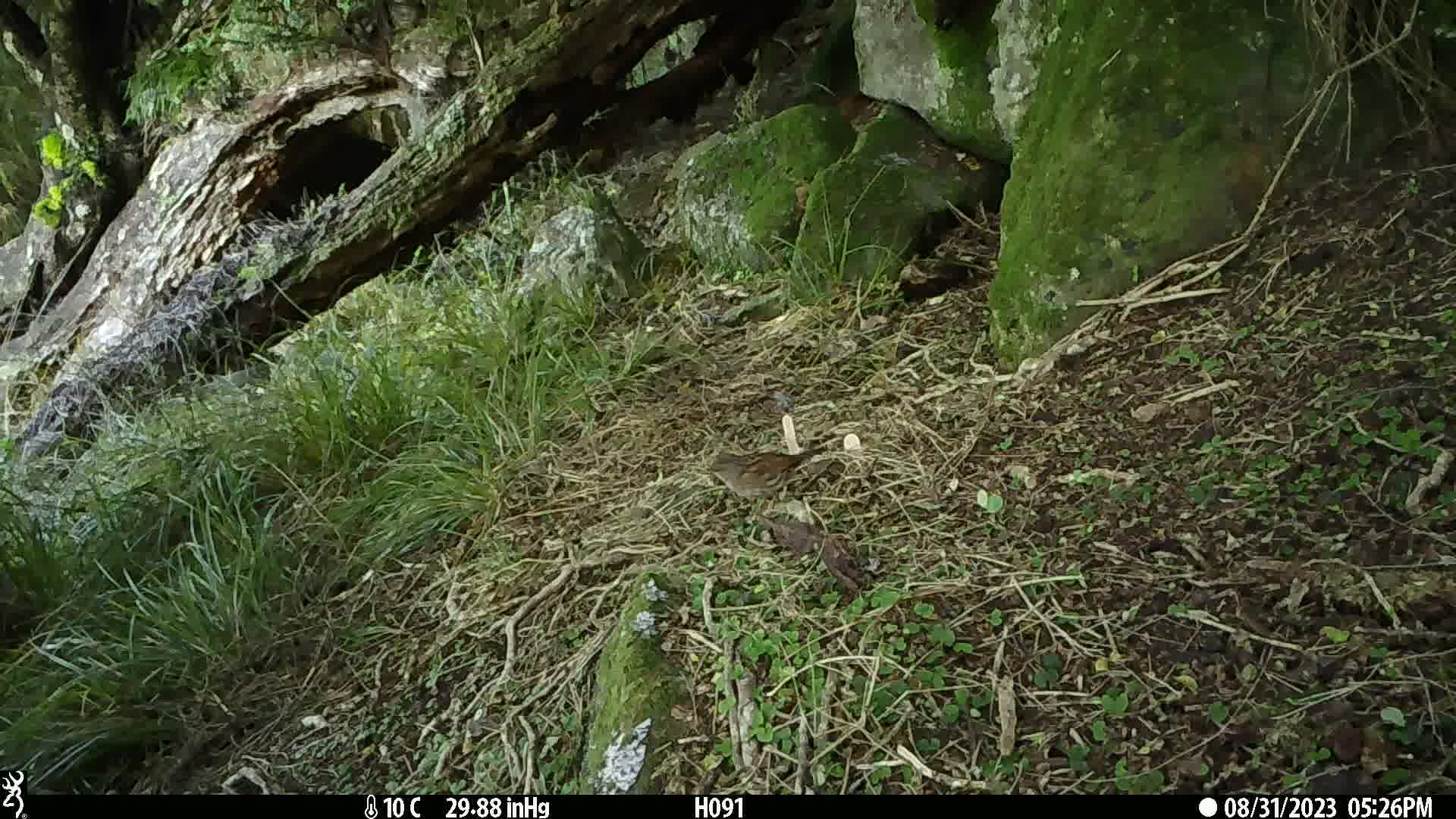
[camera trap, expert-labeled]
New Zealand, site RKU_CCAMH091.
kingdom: Animalia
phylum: Chordata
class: Aves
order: Passeriformes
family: Prunellidae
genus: Prunella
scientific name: Prunella modularis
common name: dunnock